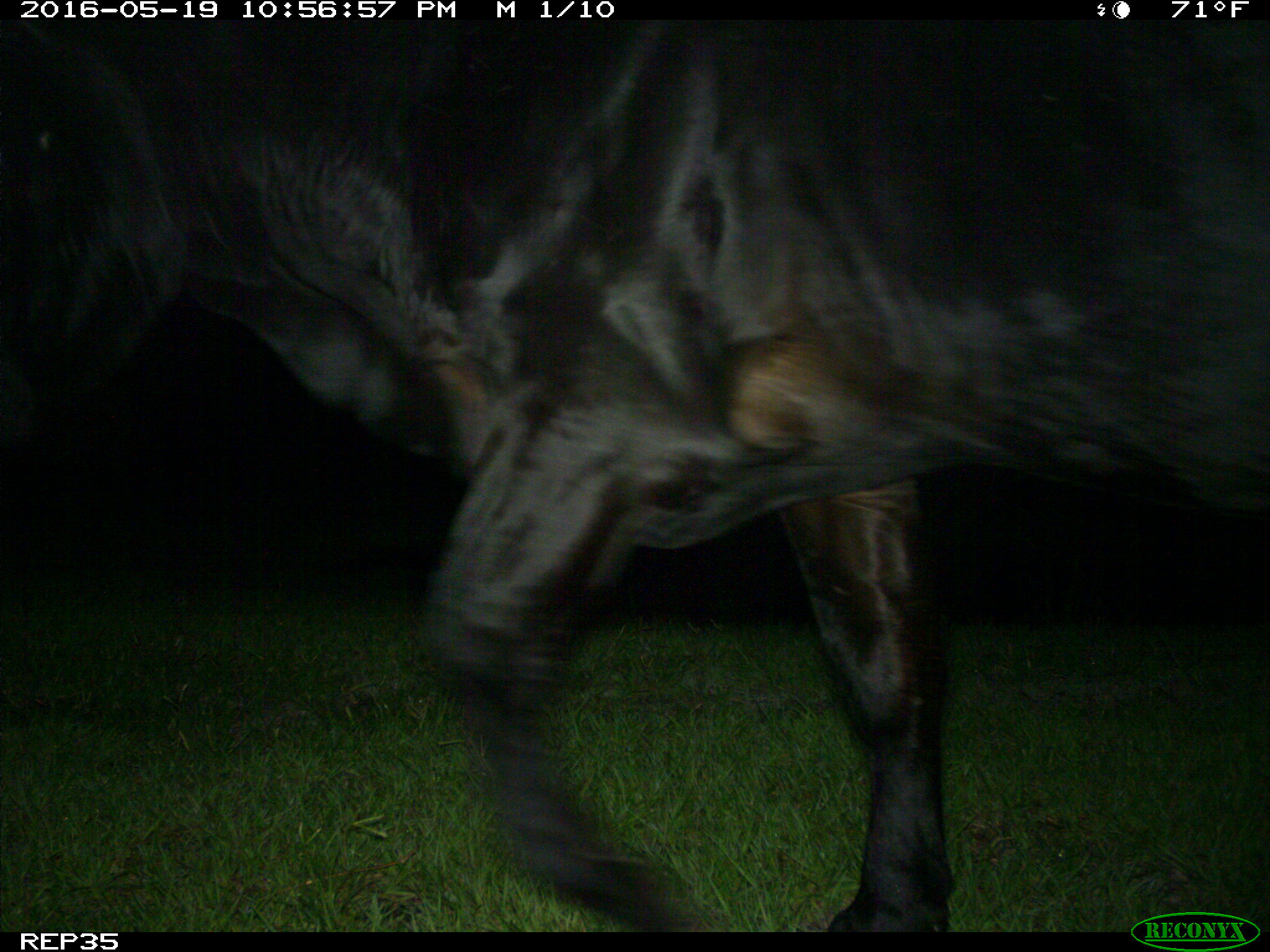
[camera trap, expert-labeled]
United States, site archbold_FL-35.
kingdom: Animalia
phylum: Chordata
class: Mammalia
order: Artiodactyla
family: Bovidae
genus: Bos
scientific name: Bos taurus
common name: domestic cow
Bos taurus (domestic cow).